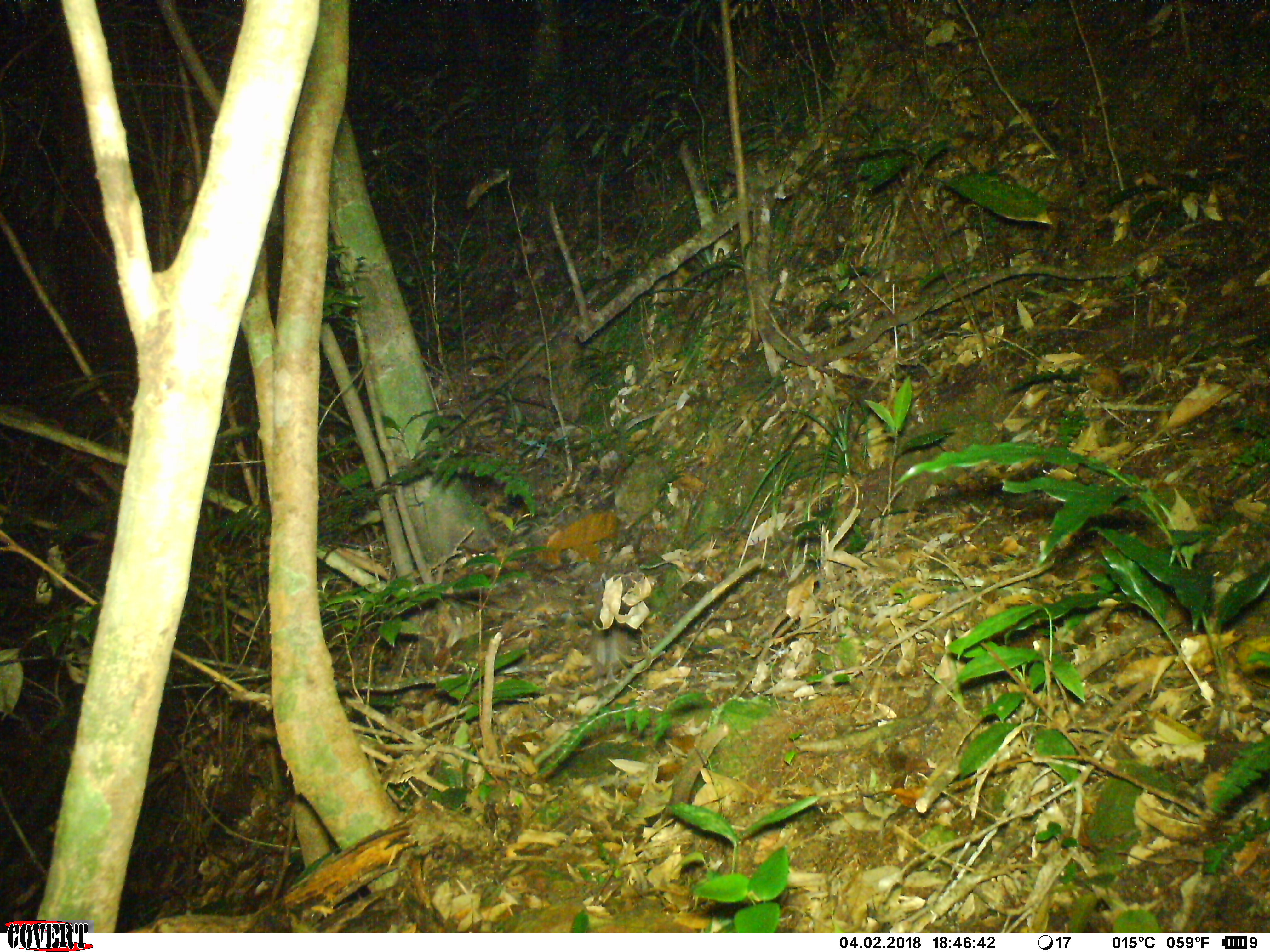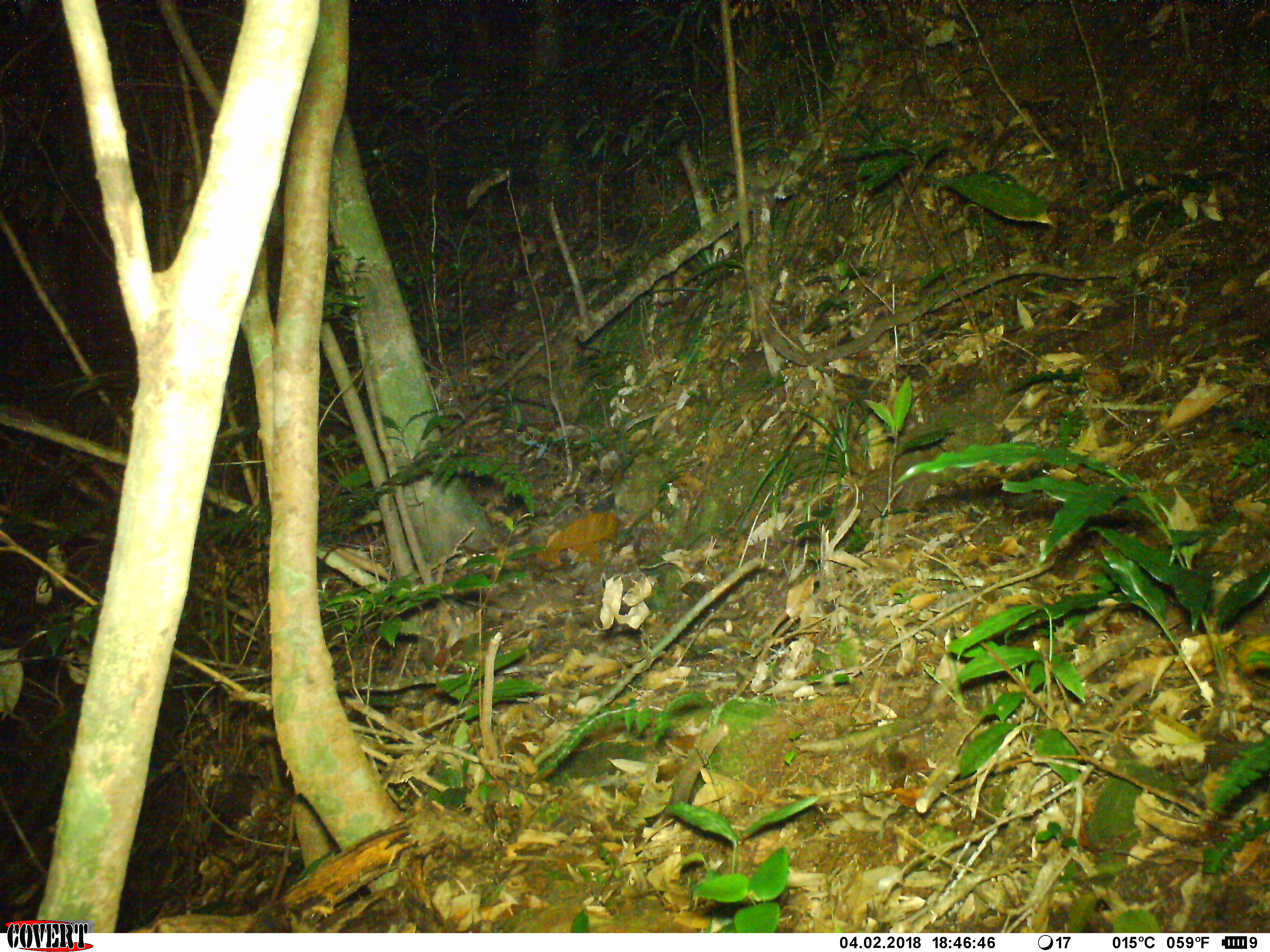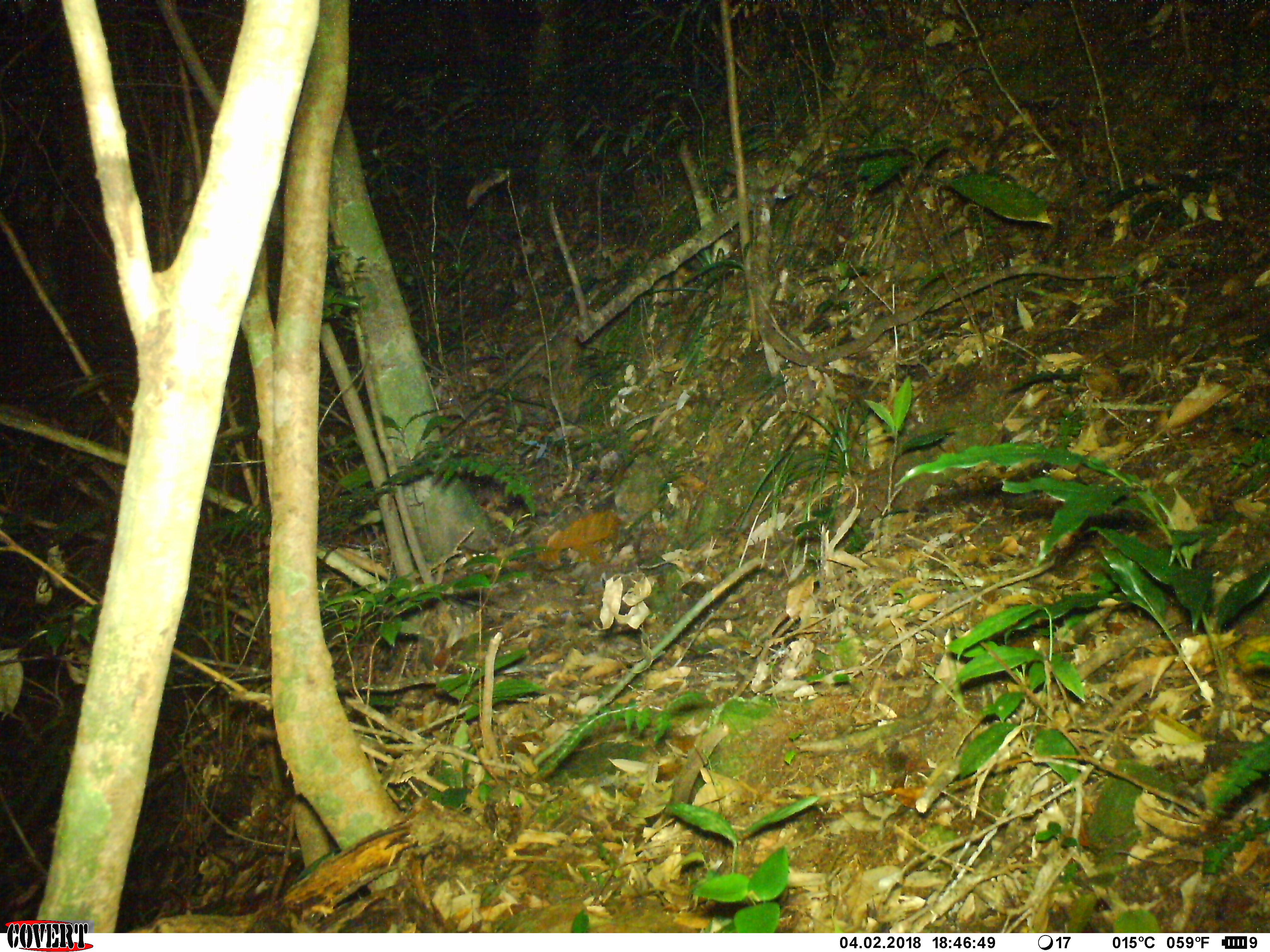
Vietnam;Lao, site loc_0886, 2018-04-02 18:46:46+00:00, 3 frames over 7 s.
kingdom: Animalia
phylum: Chordata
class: Mammalia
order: Rodentia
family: Muridae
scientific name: Muridae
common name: old-world mice and rats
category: unidentified murid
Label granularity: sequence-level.